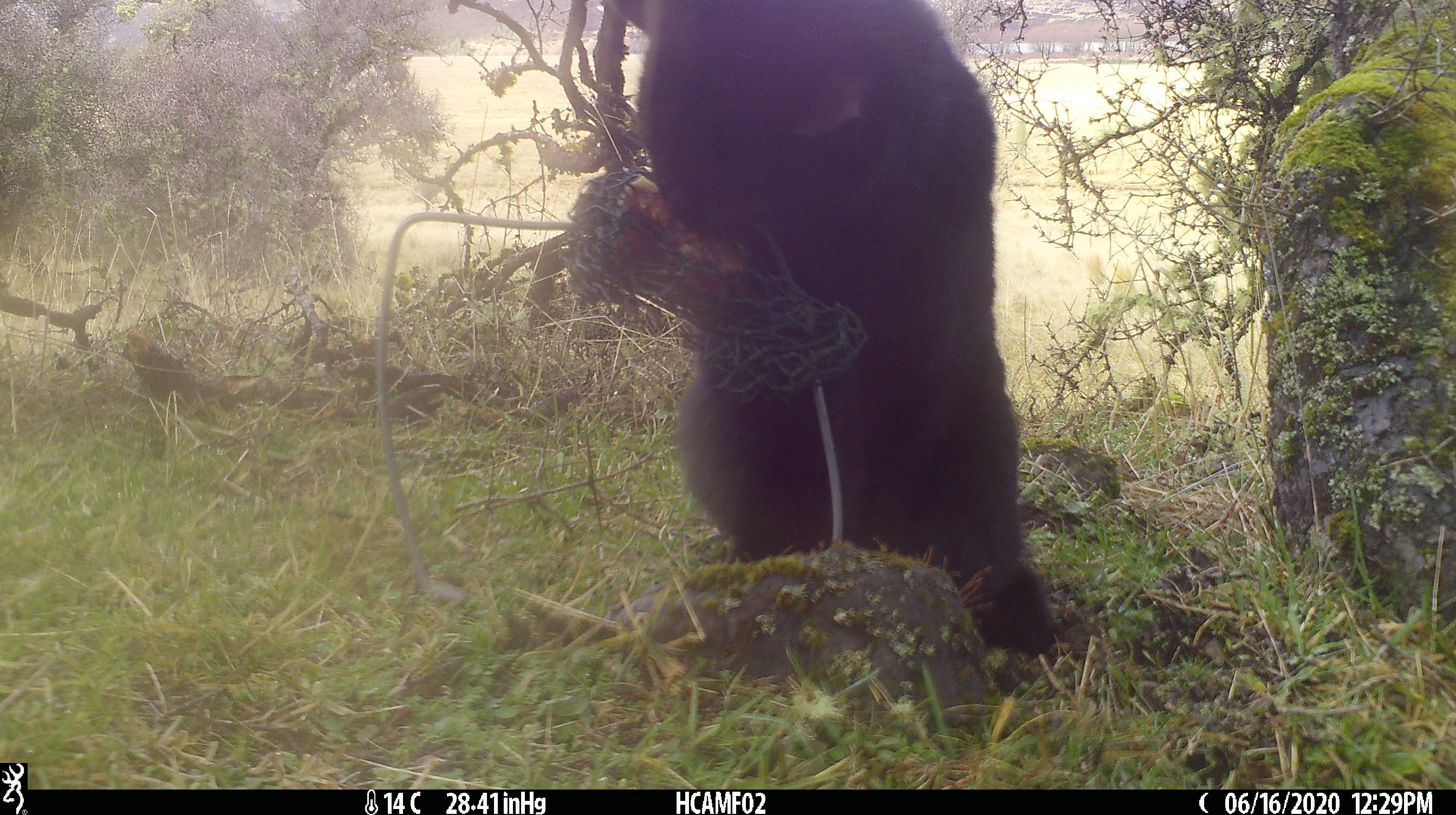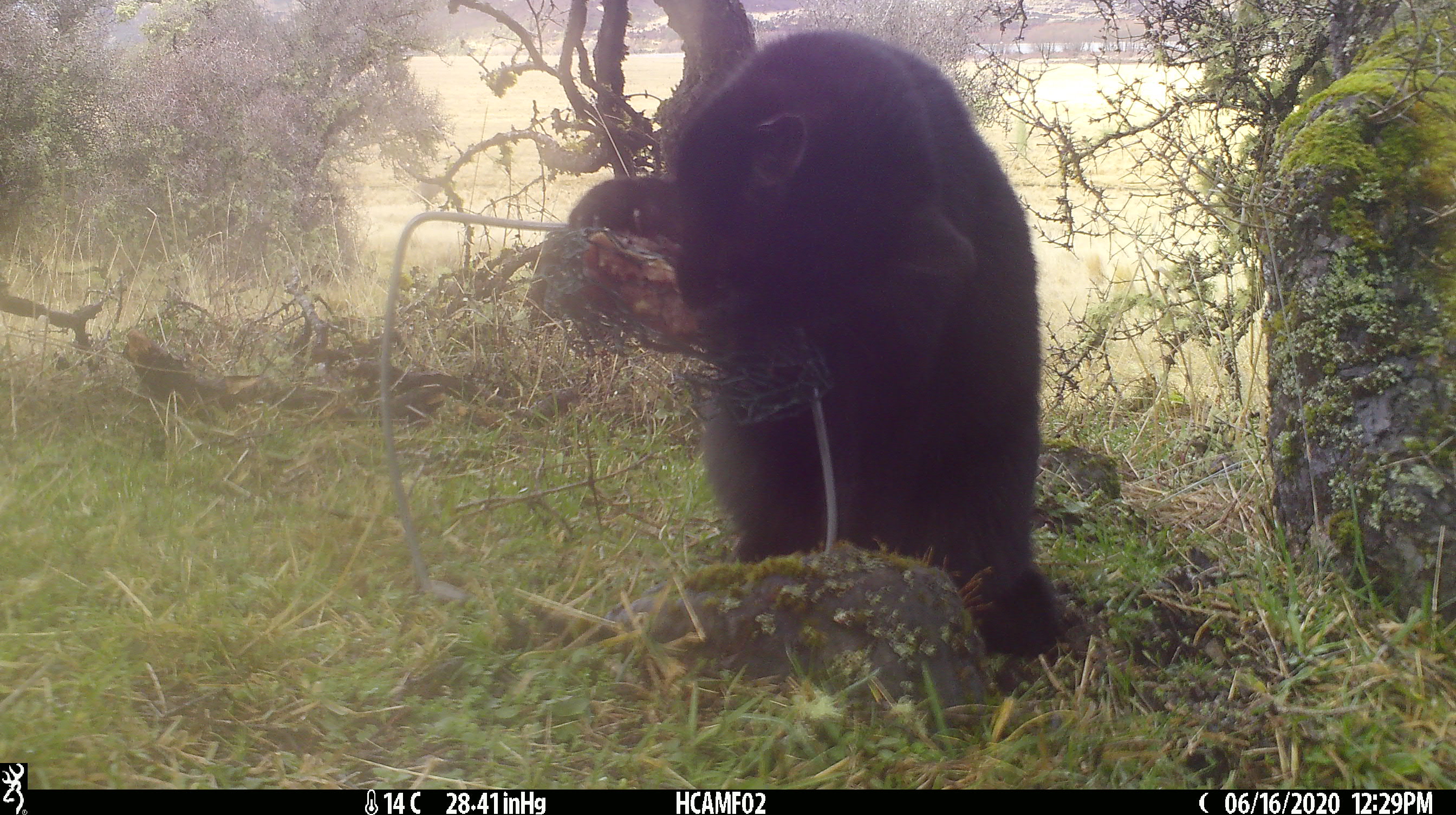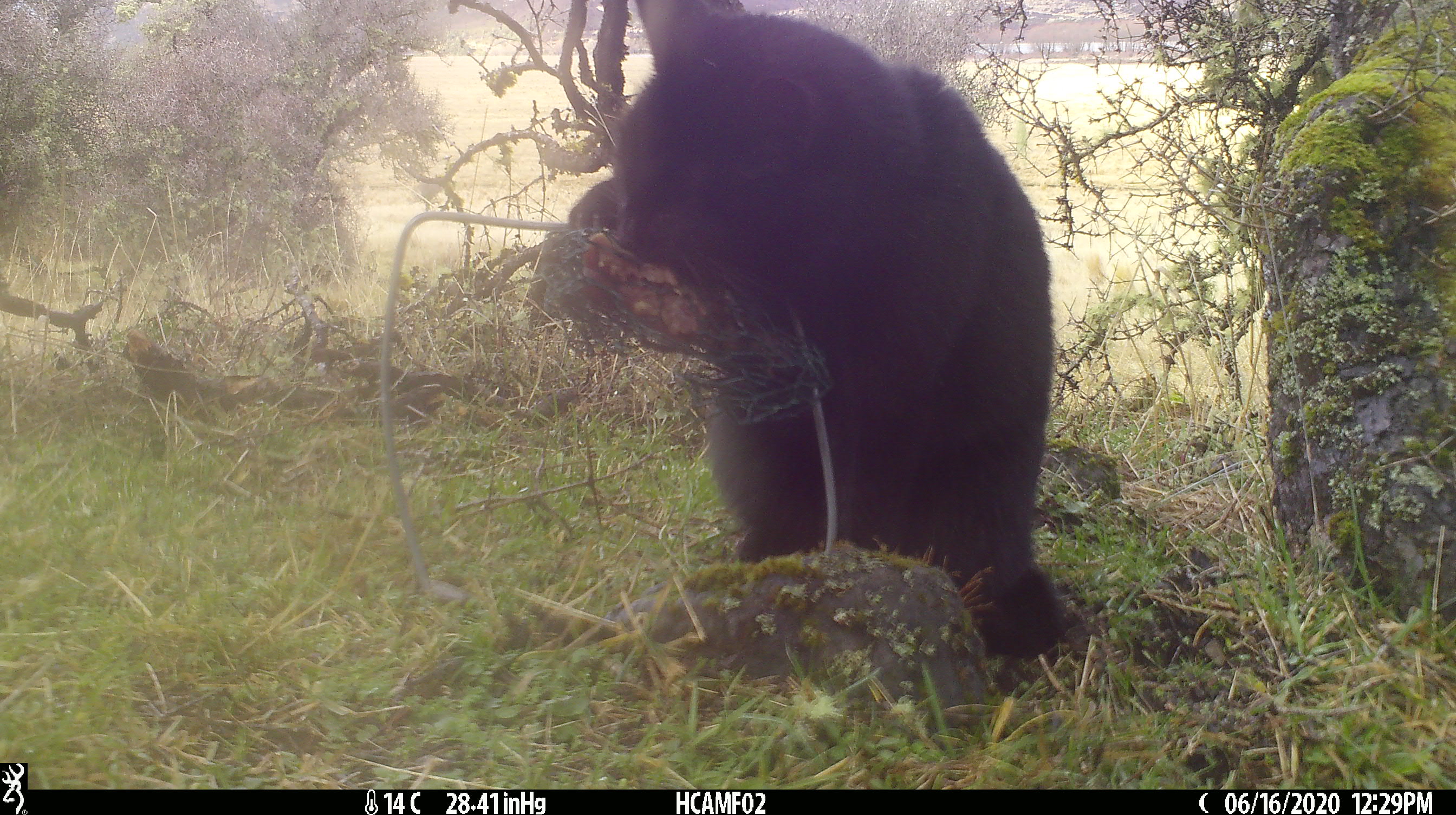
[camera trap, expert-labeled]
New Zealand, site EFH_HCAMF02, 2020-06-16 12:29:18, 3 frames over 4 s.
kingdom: Animalia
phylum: Chordata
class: Mammalia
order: Carnivora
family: Felidae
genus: Felis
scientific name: Felis catus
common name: domestic cat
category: cat